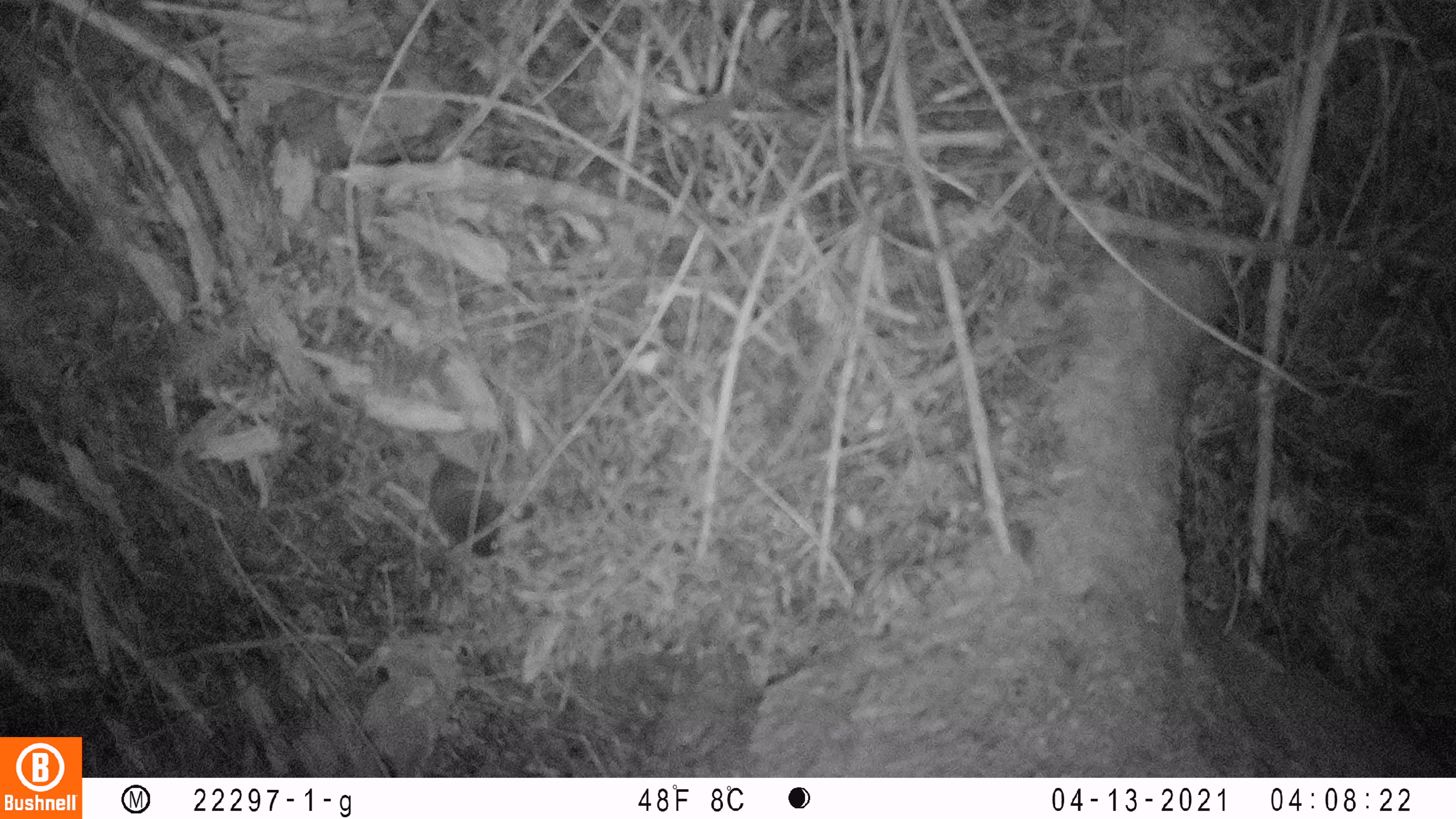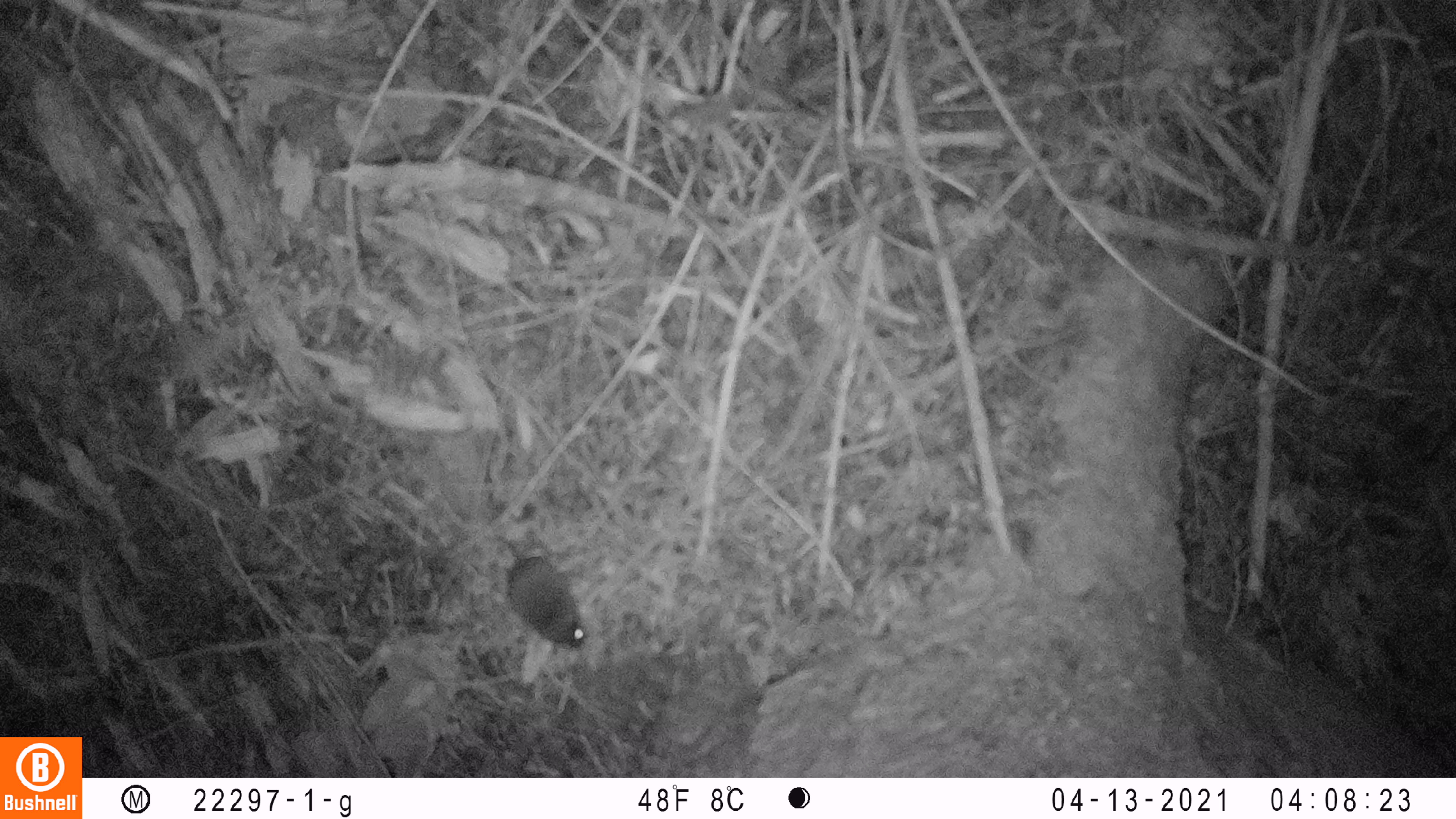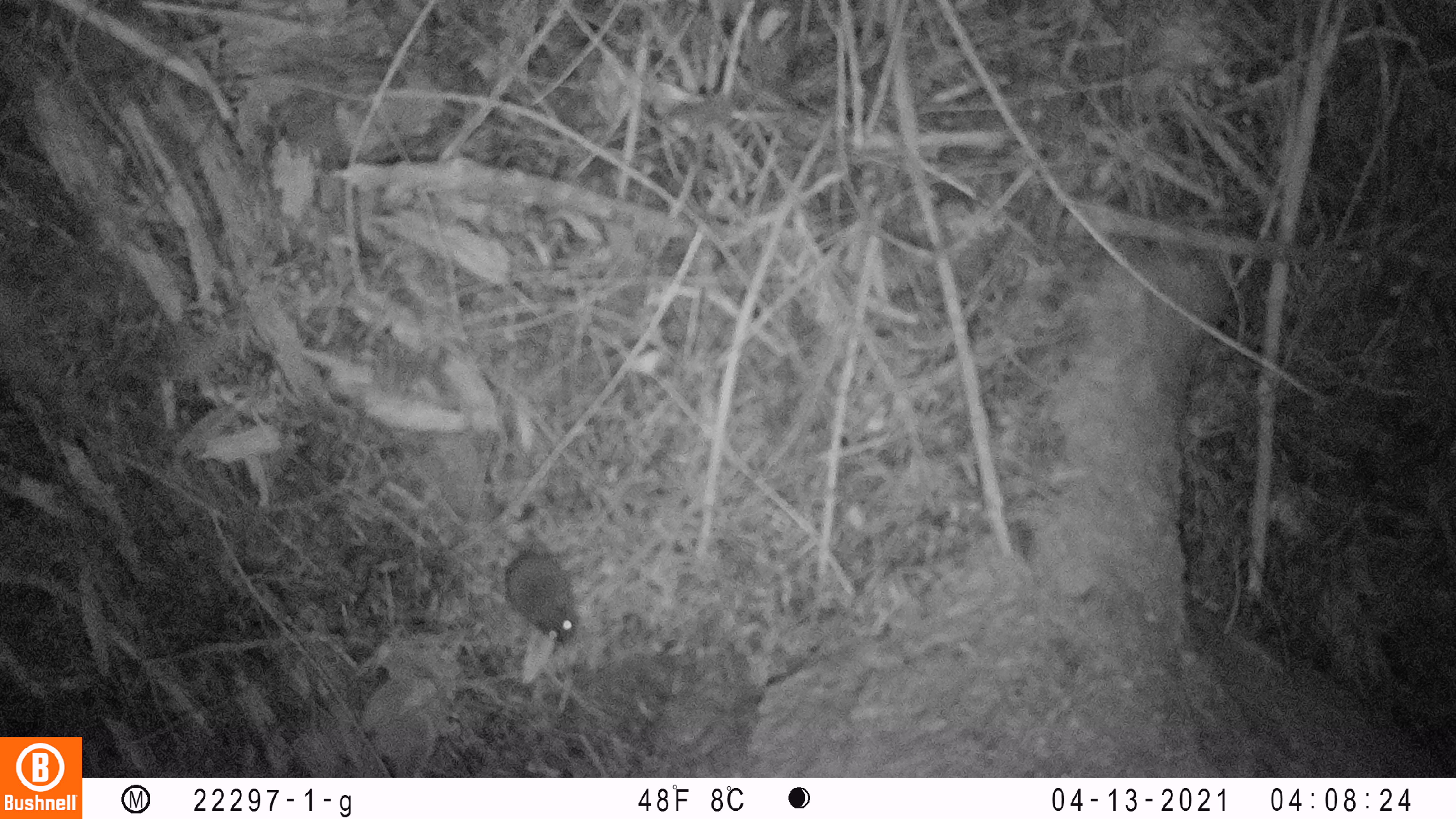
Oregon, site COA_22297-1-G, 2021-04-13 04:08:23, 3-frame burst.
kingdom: Animalia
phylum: Chordata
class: Mammalia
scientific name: Mammalia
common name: small mammal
Small mammal (Mammalia).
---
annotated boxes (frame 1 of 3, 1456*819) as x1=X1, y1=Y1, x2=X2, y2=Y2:
small mammal: x1=359, y1=382, x2=546, y2=580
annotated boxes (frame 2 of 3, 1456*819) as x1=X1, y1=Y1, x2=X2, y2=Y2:
small mammal: x1=438, y1=494, x2=632, y2=665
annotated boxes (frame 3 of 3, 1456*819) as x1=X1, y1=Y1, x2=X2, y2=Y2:
small mammal: x1=451, y1=497, x2=623, y2=672